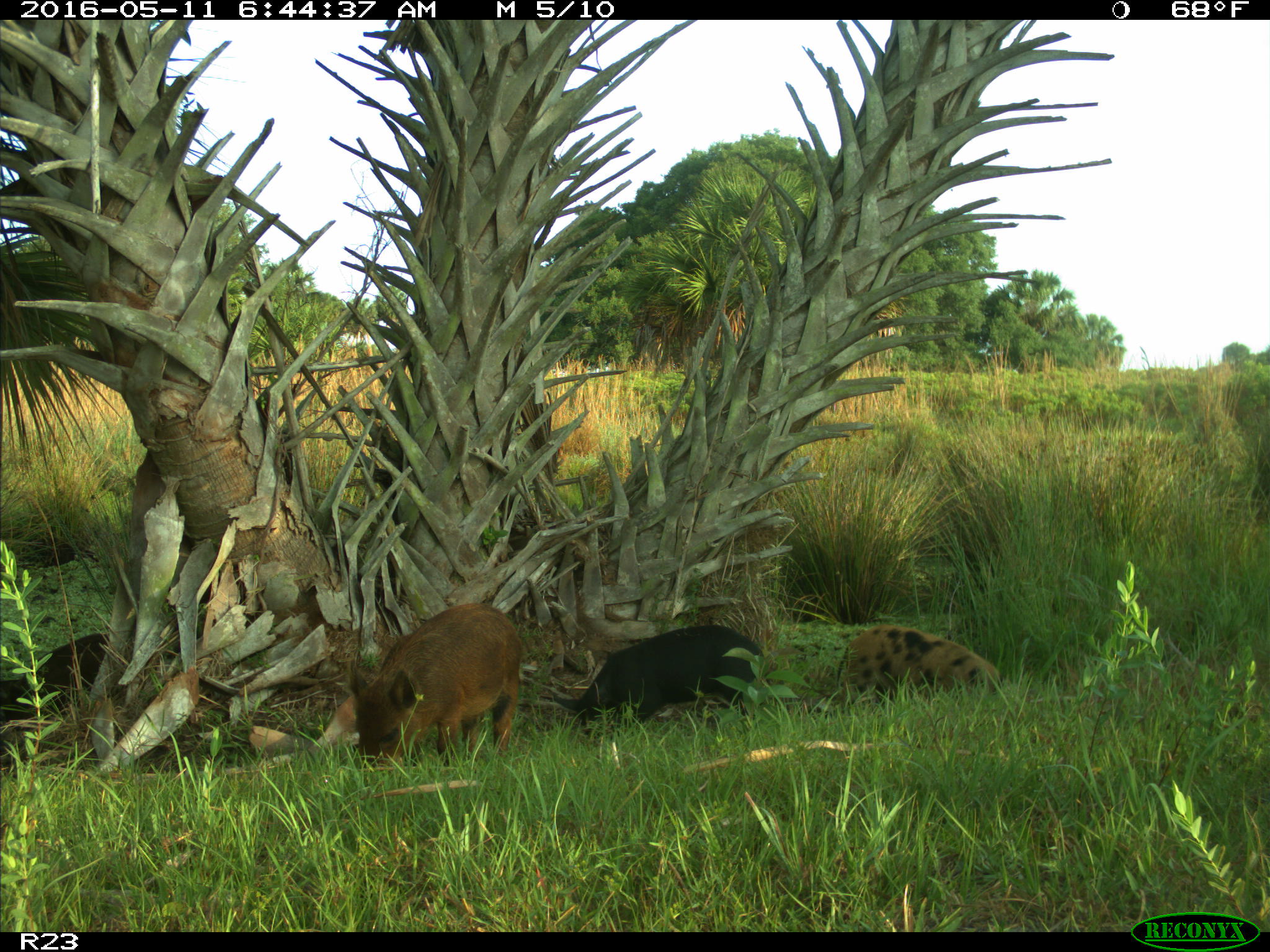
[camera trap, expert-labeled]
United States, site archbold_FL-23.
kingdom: Animalia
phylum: Chordata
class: Mammalia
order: Artiodactyla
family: Suidae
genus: Sus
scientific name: Sus scrofa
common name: wild boar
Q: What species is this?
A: Sus scrofa (wild boar).